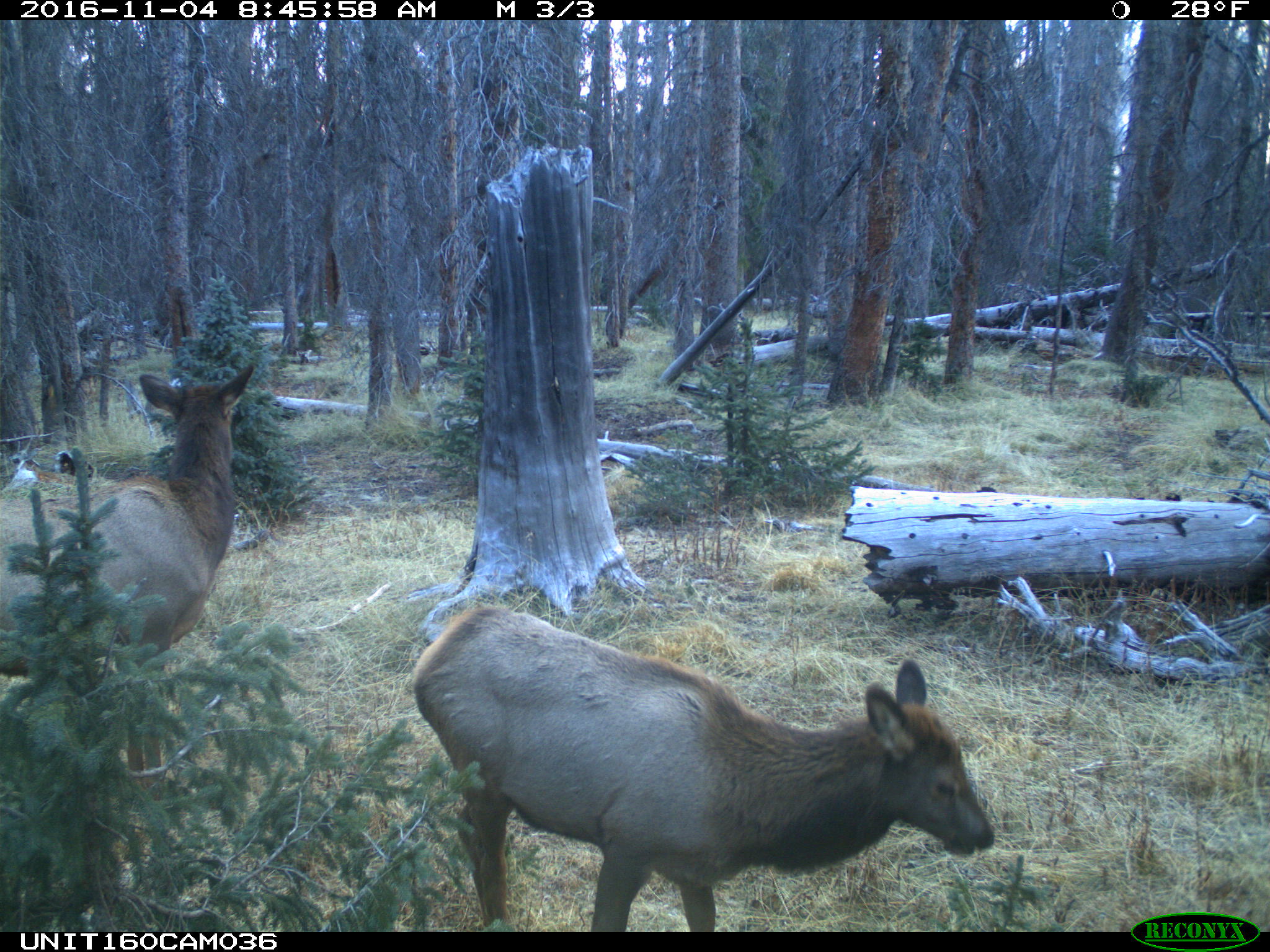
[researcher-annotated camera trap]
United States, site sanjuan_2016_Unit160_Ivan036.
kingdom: Animalia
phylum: Chordata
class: Mammalia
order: Artiodactyla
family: Cervidae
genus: Cervus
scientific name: Cervus elaphus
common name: red deer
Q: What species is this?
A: Cervus elaphus (red deer).